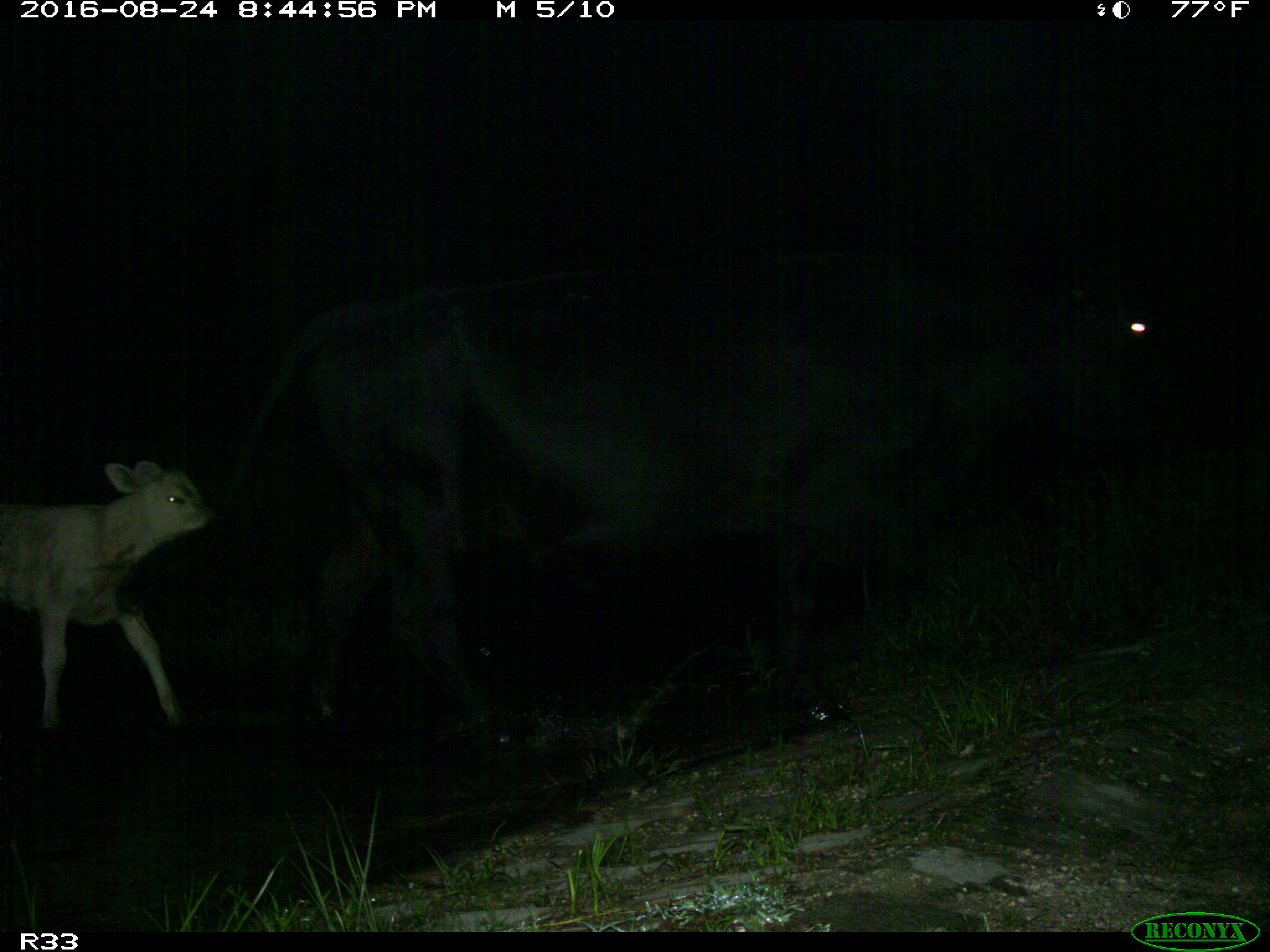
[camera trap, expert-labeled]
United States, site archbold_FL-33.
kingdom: Animalia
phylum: Chordata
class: Mammalia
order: Artiodactyla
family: Bovidae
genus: Bos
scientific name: Bos taurus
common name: domestic cow